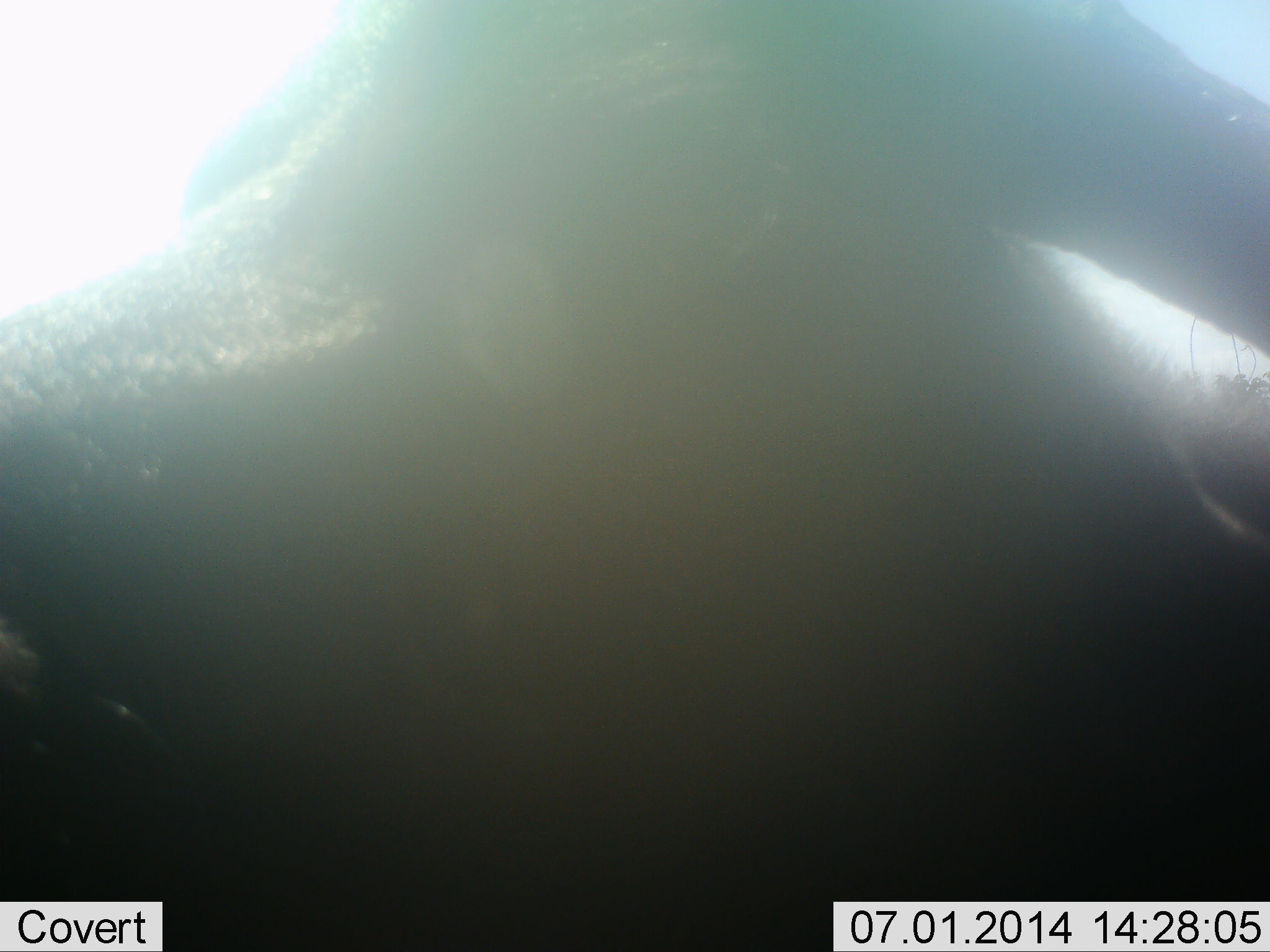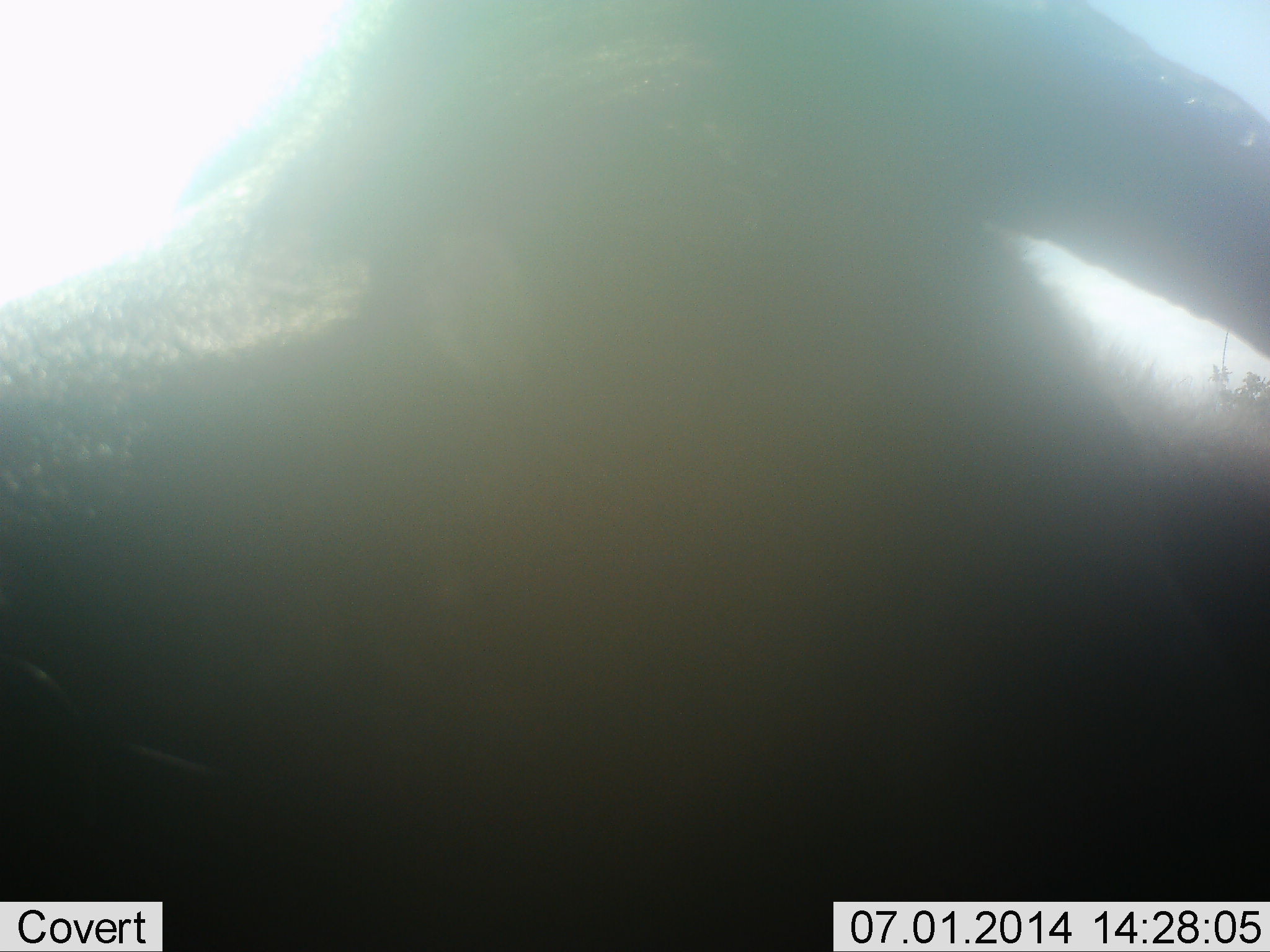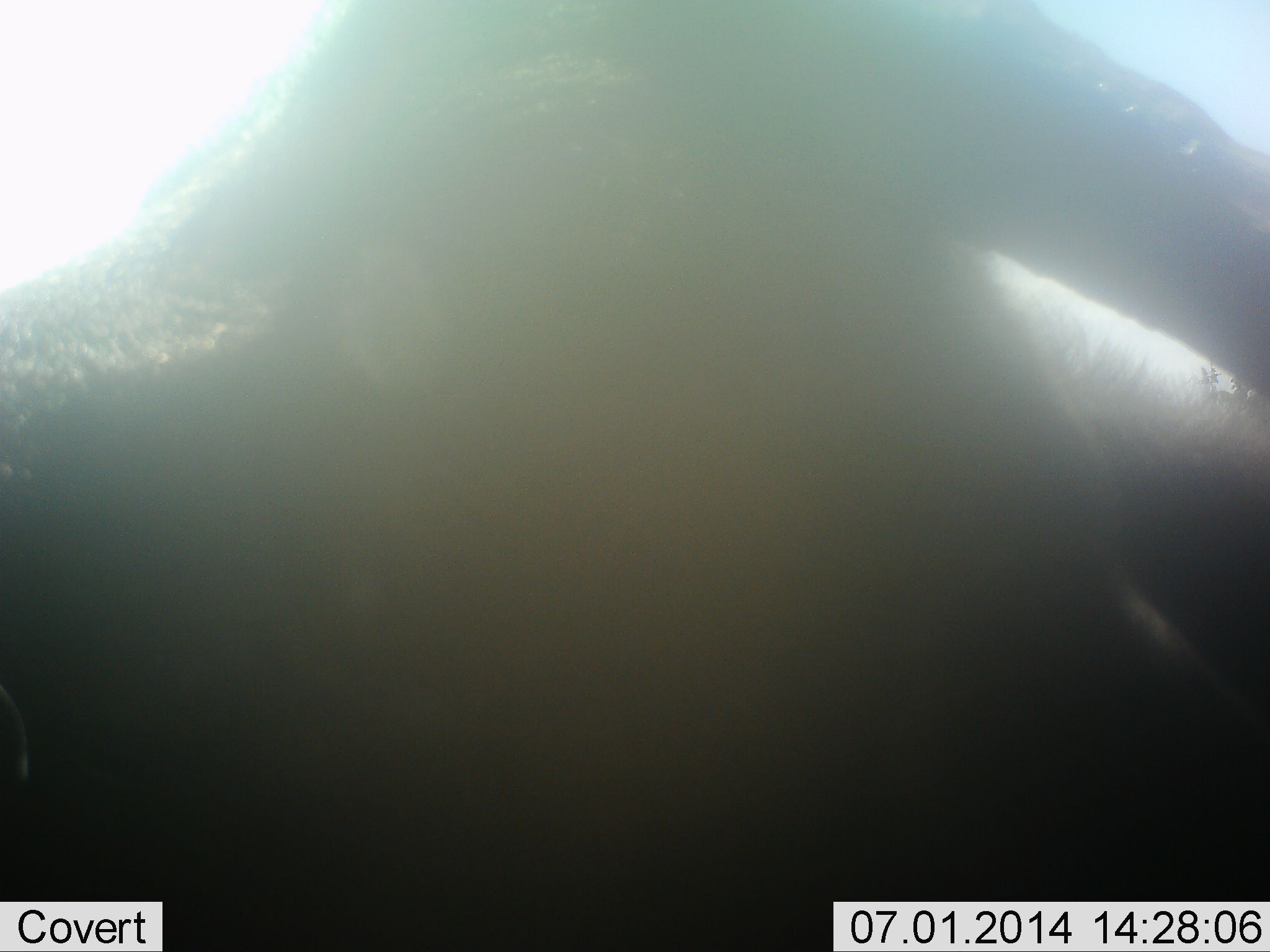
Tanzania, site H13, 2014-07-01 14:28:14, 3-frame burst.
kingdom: Animalia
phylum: Chordata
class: Mammalia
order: Artiodactyla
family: Bovidae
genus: Syncerus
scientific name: Syncerus caffer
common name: cape buffalo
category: buffalo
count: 1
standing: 29%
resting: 29%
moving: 0%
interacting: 43%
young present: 0%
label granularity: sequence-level